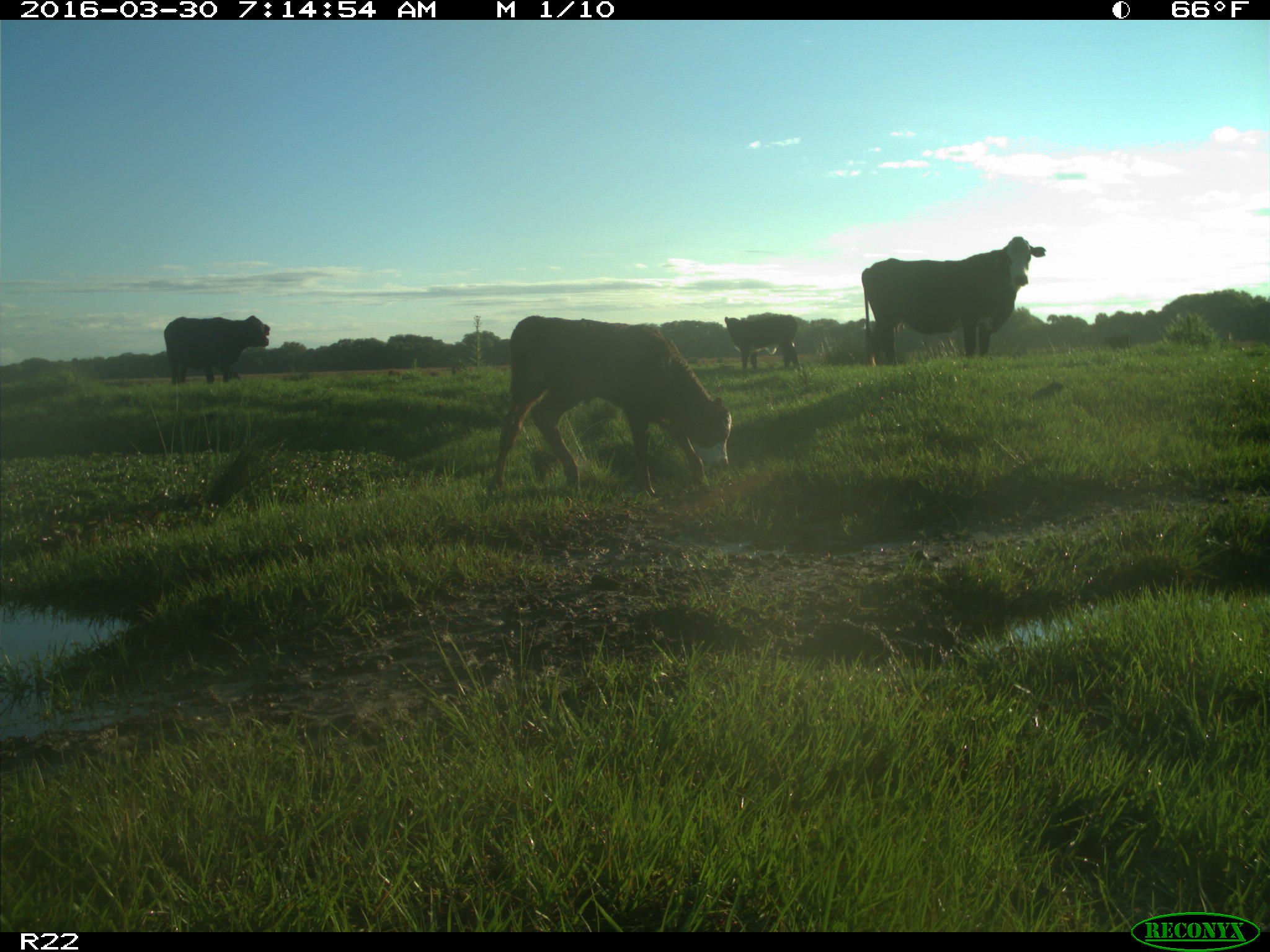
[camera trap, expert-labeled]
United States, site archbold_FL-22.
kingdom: Animalia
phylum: Chordata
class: Mammalia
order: Artiodactyla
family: Bovidae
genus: Bos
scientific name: Bos taurus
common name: domestic cow